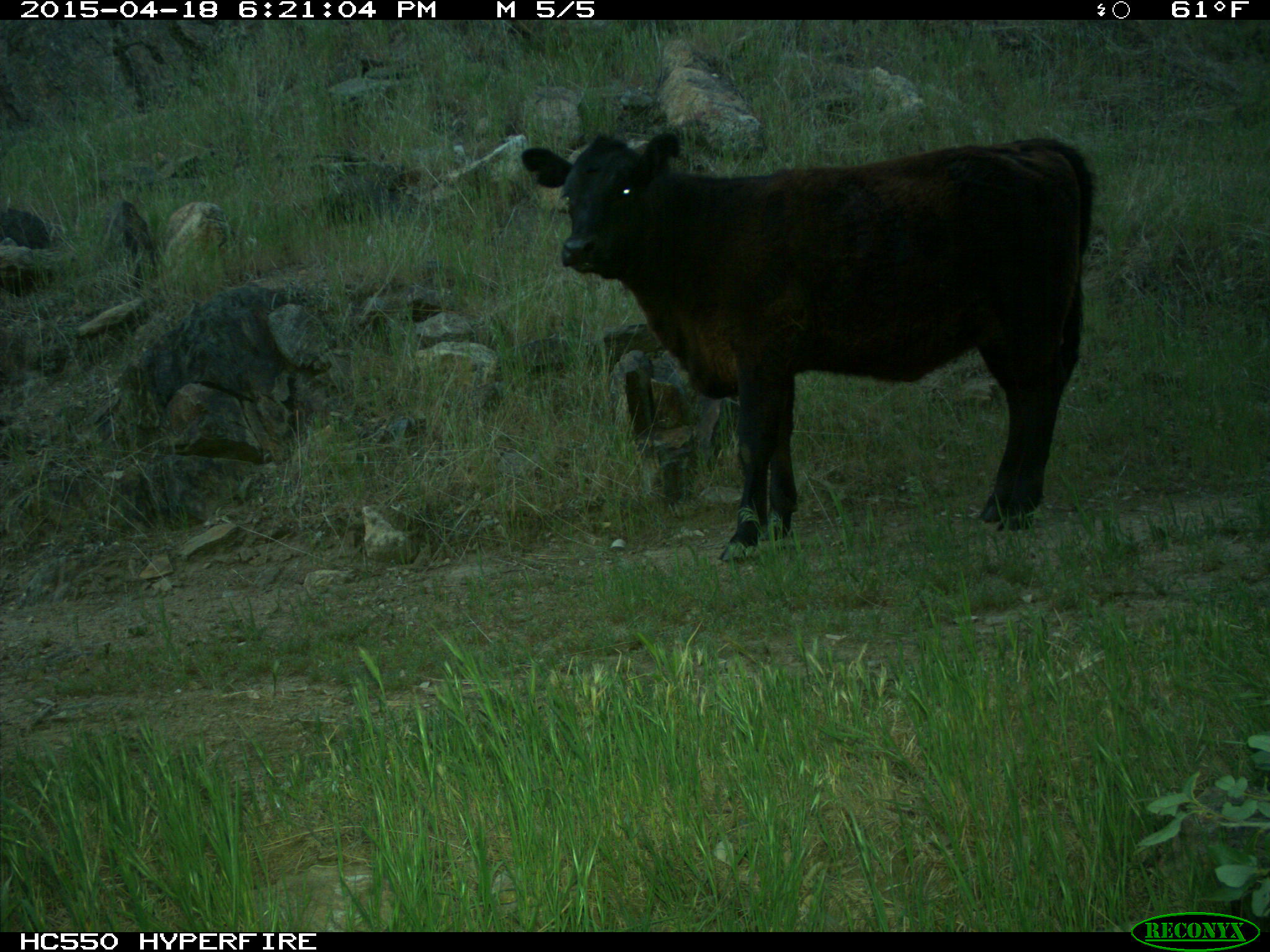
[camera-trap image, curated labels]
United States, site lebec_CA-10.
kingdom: Animalia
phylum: Chordata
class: Mammalia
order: Artiodactyla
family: Bovidae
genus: Bos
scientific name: Bos taurus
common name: domestic cow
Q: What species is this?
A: Bos taurus (domestic cow).